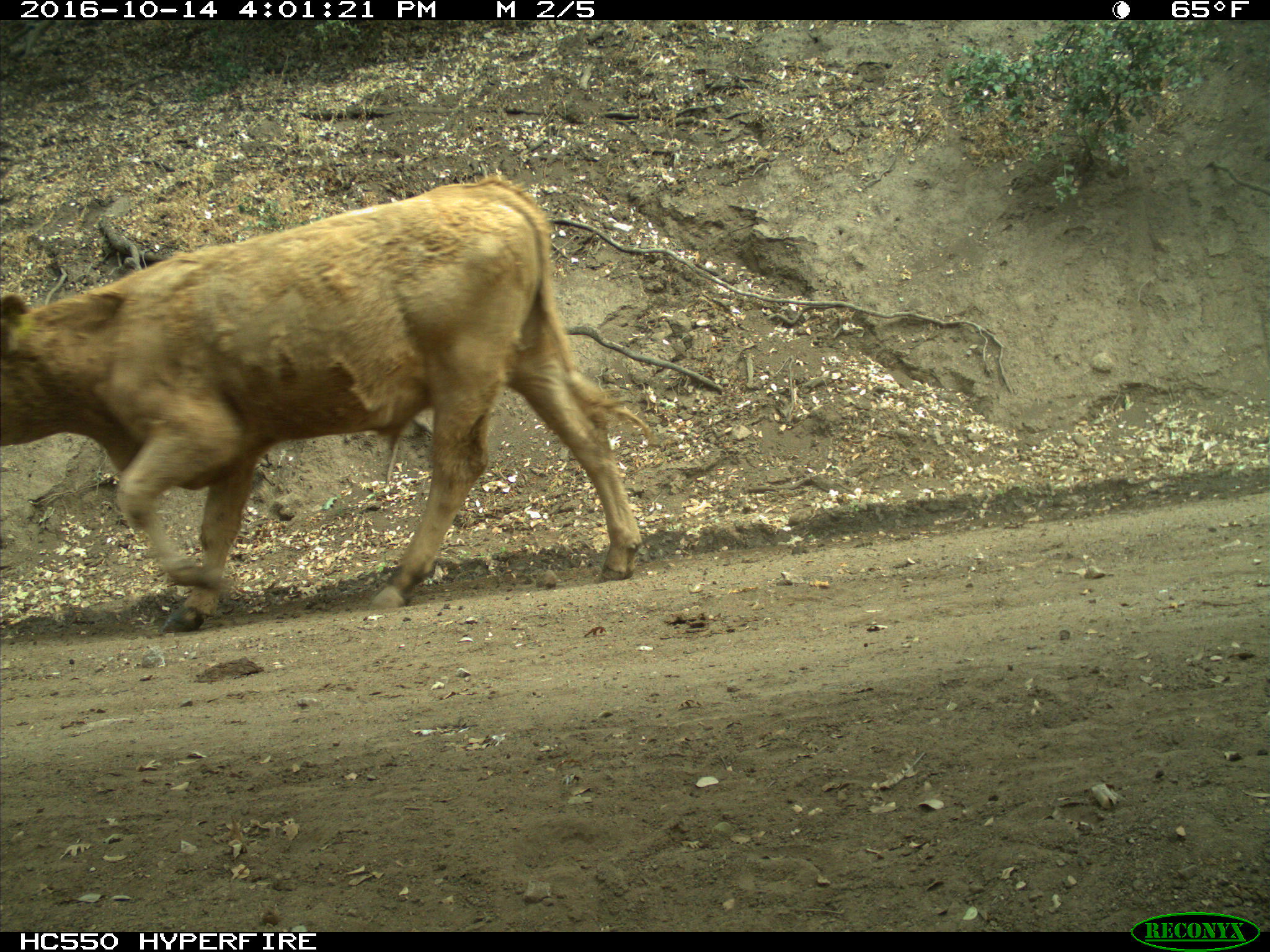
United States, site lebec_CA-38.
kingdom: Animalia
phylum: Chordata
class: Mammalia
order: Artiodactyla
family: Bovidae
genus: Bos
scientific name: Bos taurus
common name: domestic cow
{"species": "Bos taurus (domestic cow)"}